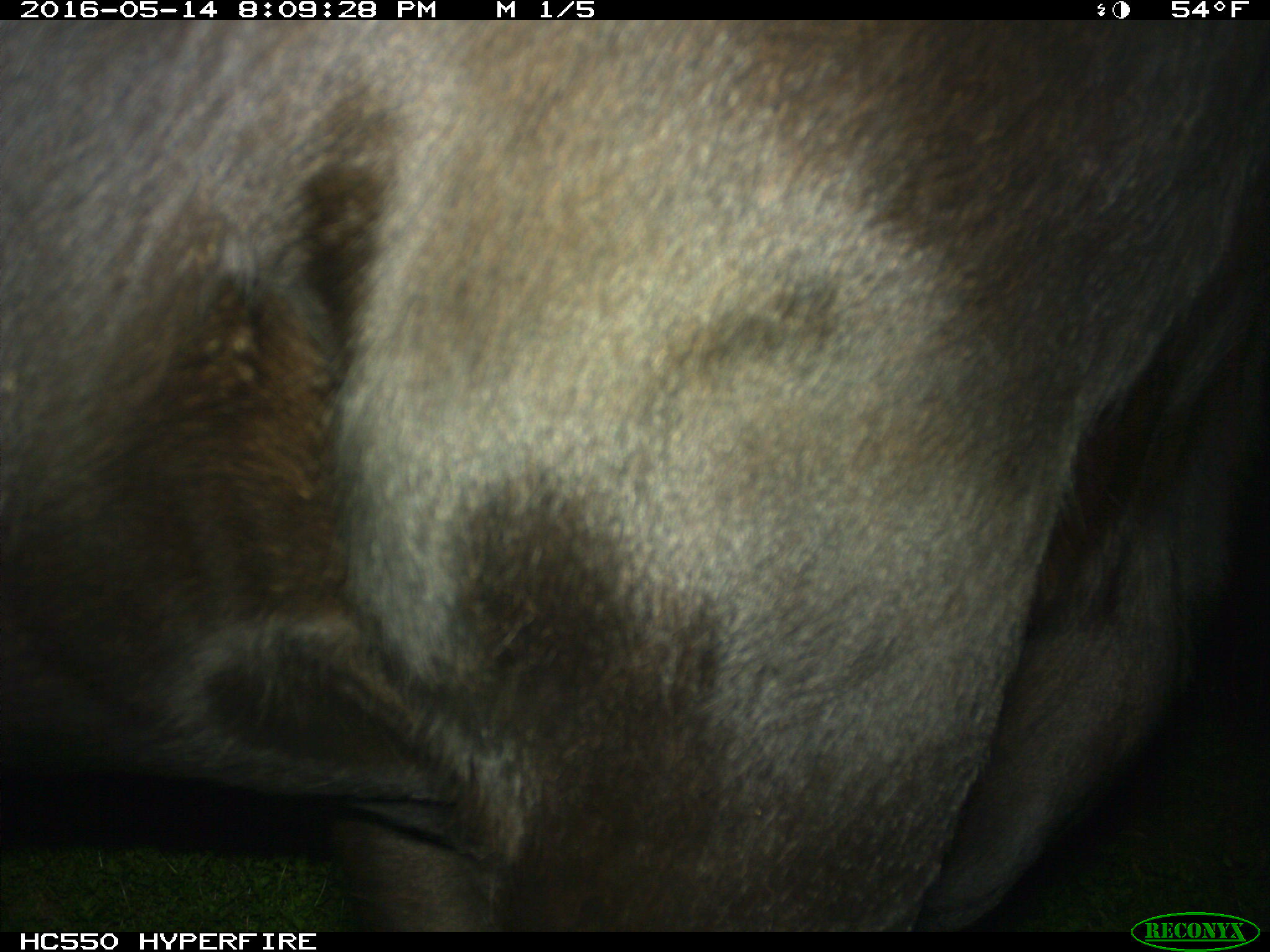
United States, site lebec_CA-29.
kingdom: Animalia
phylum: Chordata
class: Mammalia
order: Artiodactyla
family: Bovidae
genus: Bos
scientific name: Bos taurus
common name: domestic cow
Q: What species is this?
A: Bos taurus (domestic cow).